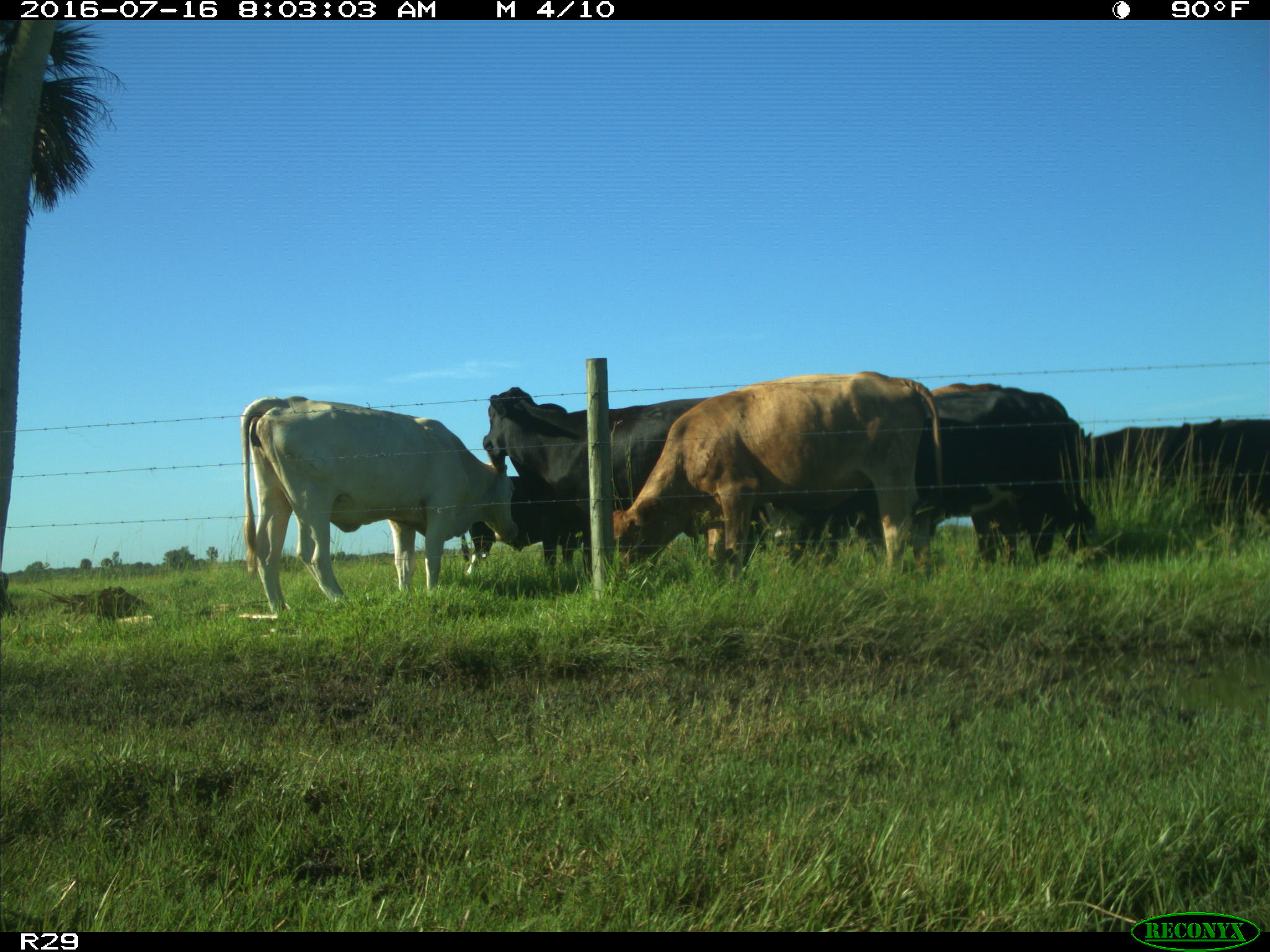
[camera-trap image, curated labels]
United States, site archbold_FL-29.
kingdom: Animalia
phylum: Chordata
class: Mammalia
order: Artiodactyla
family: Bovidae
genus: Bos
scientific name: Bos taurus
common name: domestic cow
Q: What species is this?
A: Bos taurus (domestic cow).